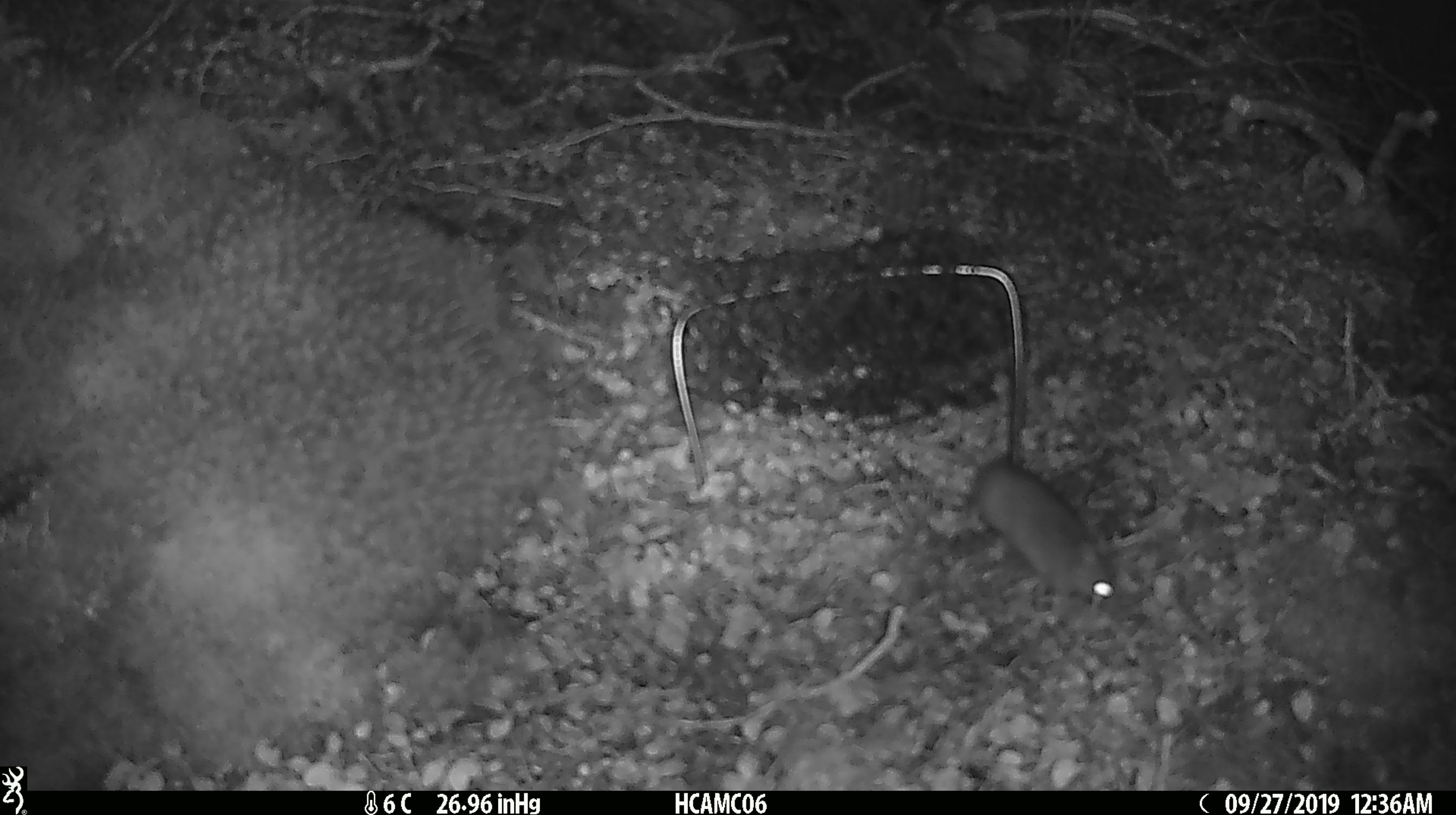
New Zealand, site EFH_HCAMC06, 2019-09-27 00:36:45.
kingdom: Animalia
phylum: Chordata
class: Mammalia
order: Rodentia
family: Muridae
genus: Mus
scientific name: Mus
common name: mouse